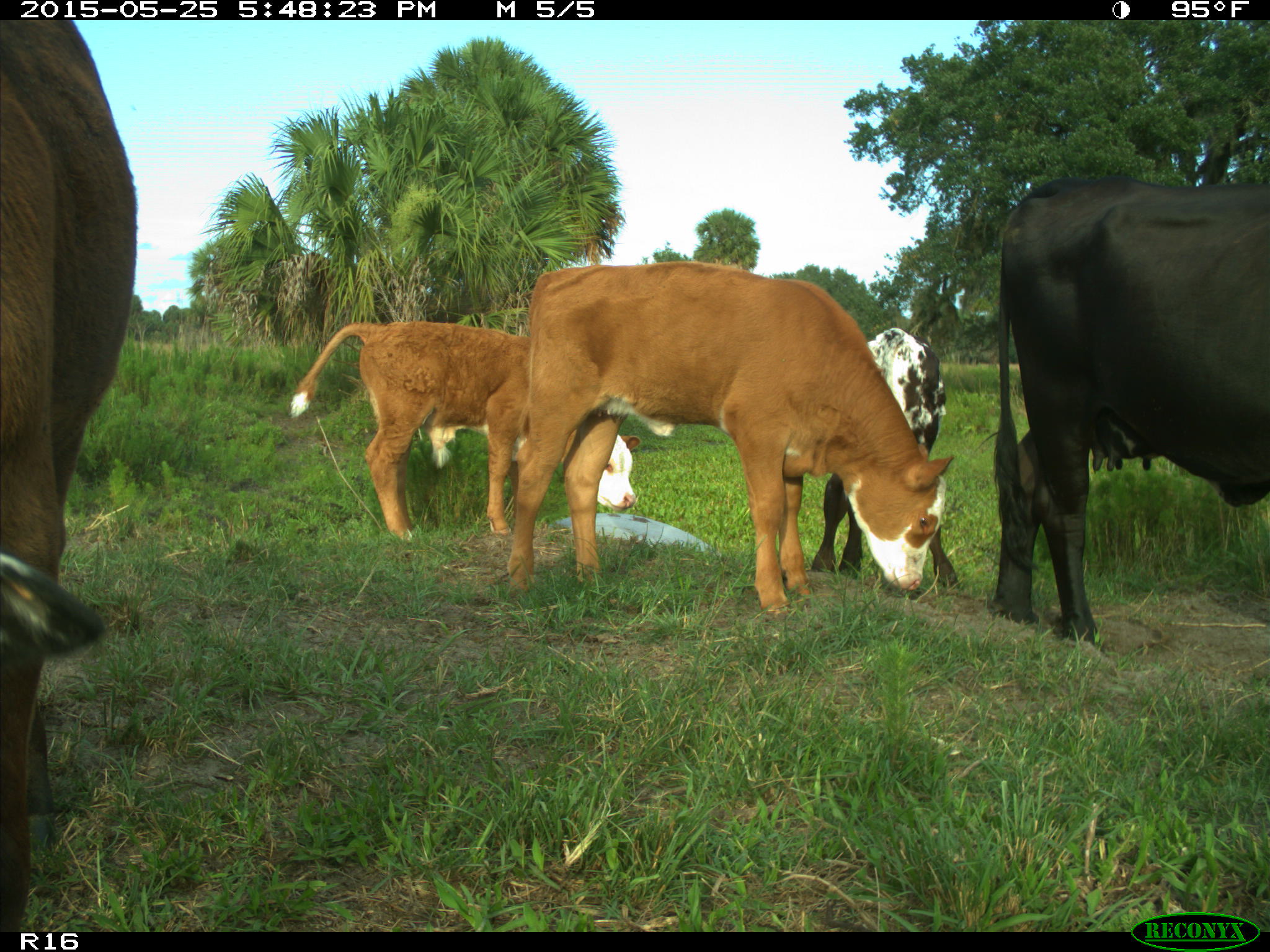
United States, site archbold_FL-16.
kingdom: Animalia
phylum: Chordata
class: Mammalia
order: Artiodactyla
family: Bovidae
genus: Bos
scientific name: Bos taurus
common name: domestic cow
Bos taurus (domestic cow).